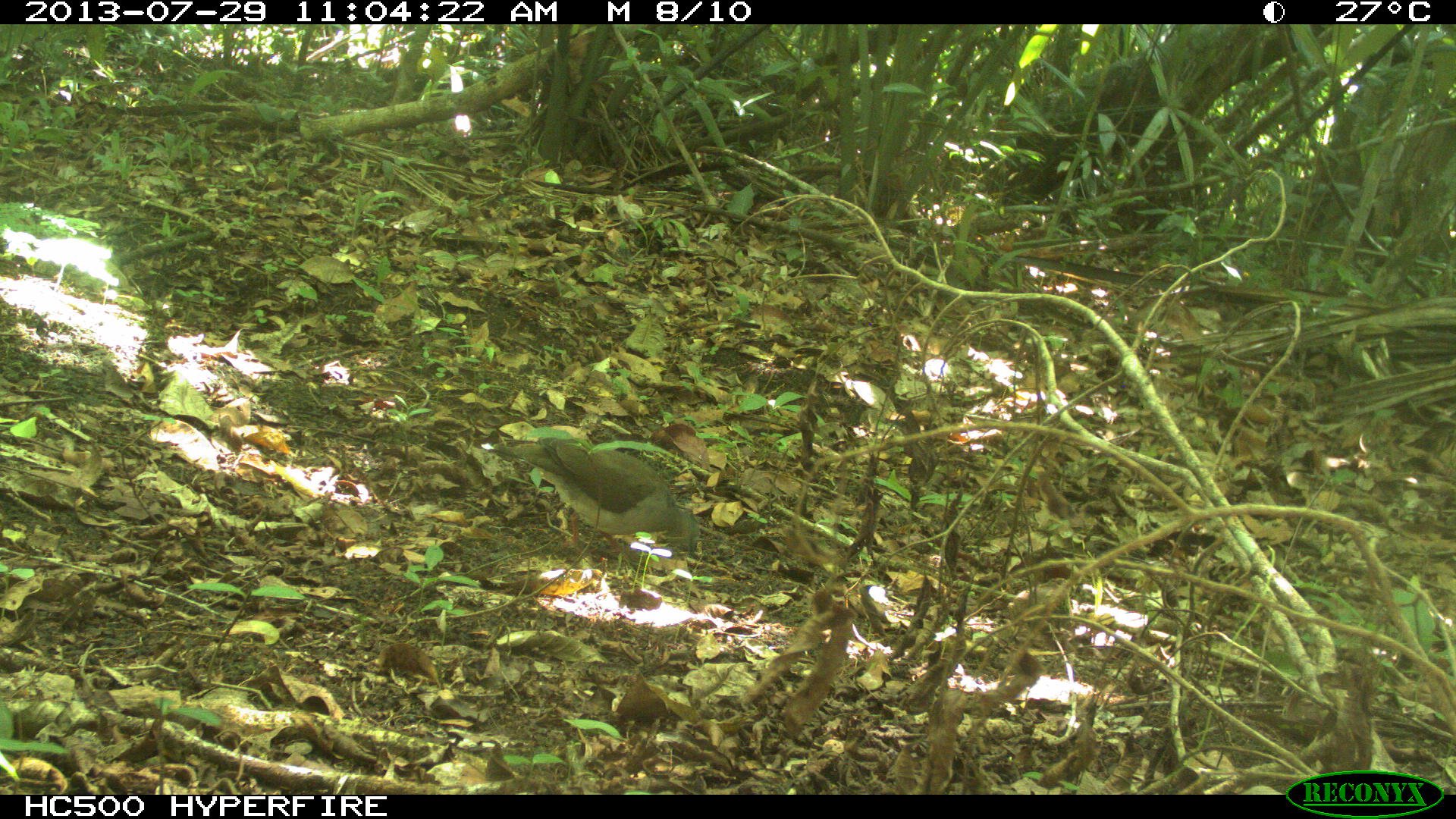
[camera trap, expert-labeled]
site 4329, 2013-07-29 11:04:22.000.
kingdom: Animalia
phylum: Chordata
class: Aves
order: Columbiformes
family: Columbidae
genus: Leptotila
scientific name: Leptotila plumbeiceps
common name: gray-headed dove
Leptotila plumbeiceps (gray-headed dove), count 1.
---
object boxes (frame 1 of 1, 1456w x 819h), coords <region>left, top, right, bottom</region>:
leptotila plumbeiceps: <region>491, 432, 703, 566</region>